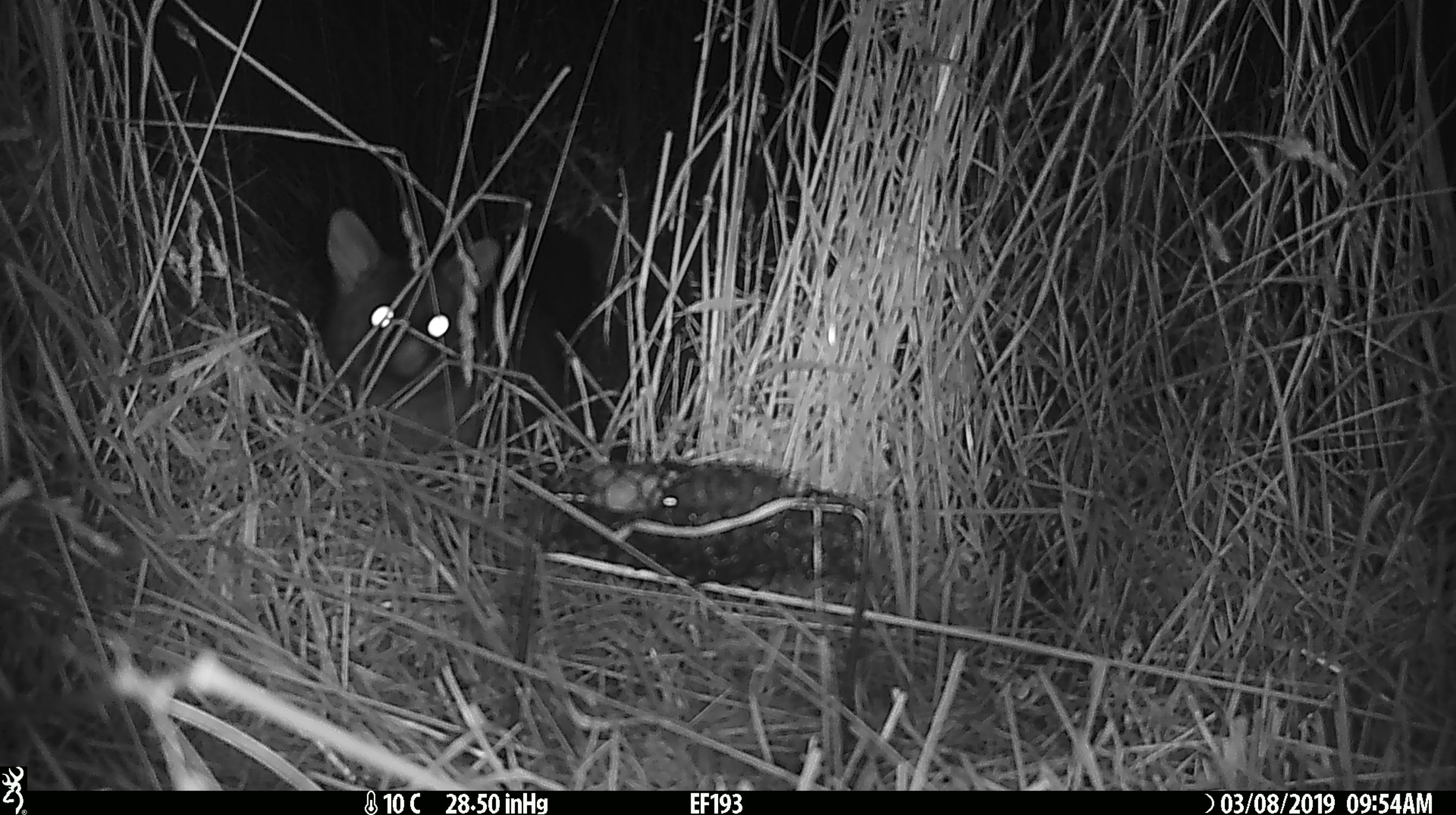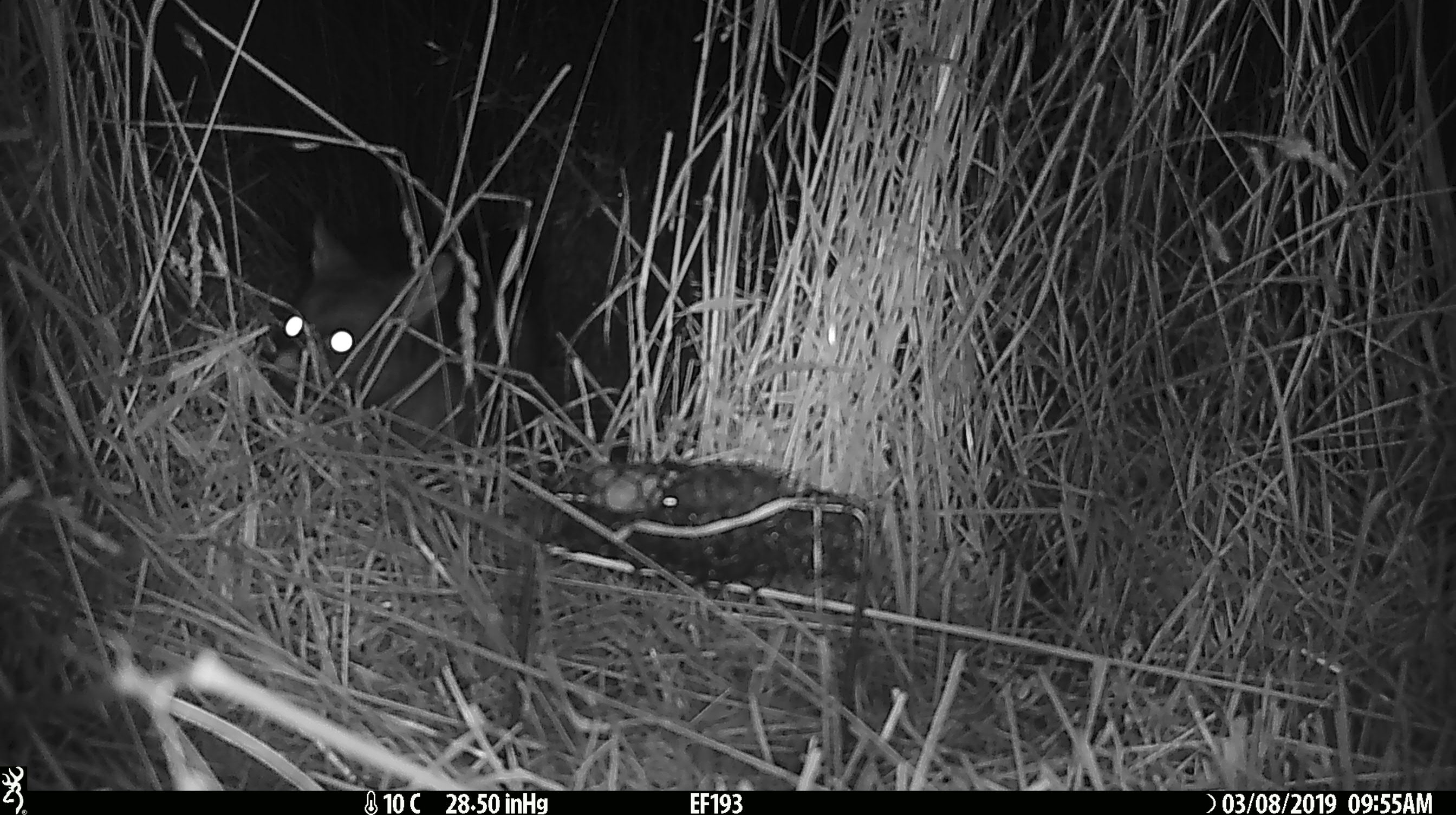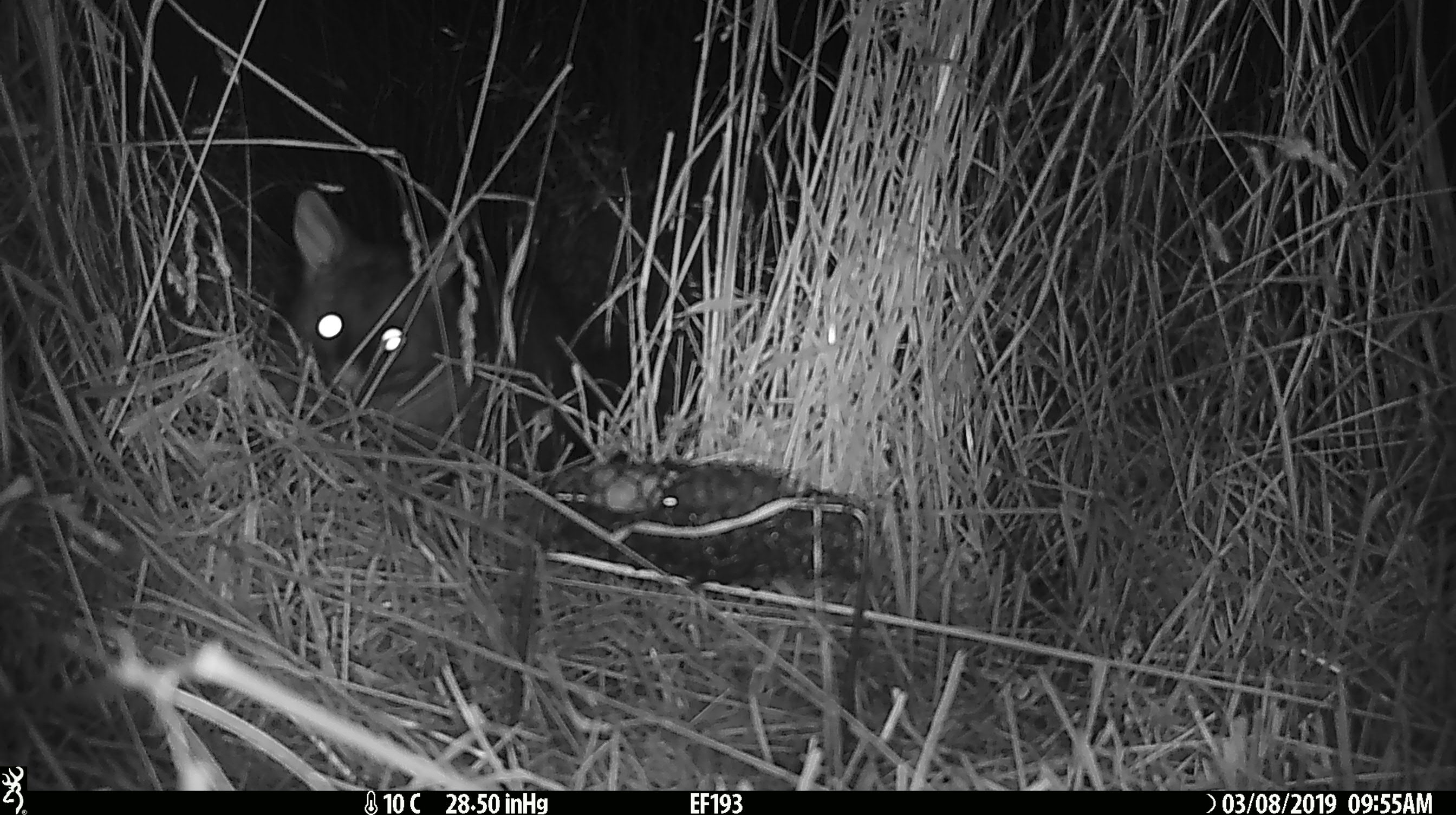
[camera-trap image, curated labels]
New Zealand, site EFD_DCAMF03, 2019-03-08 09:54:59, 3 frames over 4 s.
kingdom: Animalia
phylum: Chordata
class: Mammalia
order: Diprotodontia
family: Phalangeridae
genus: Trichosurus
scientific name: Trichosurus vulpecula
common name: common brushtail possum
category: possum